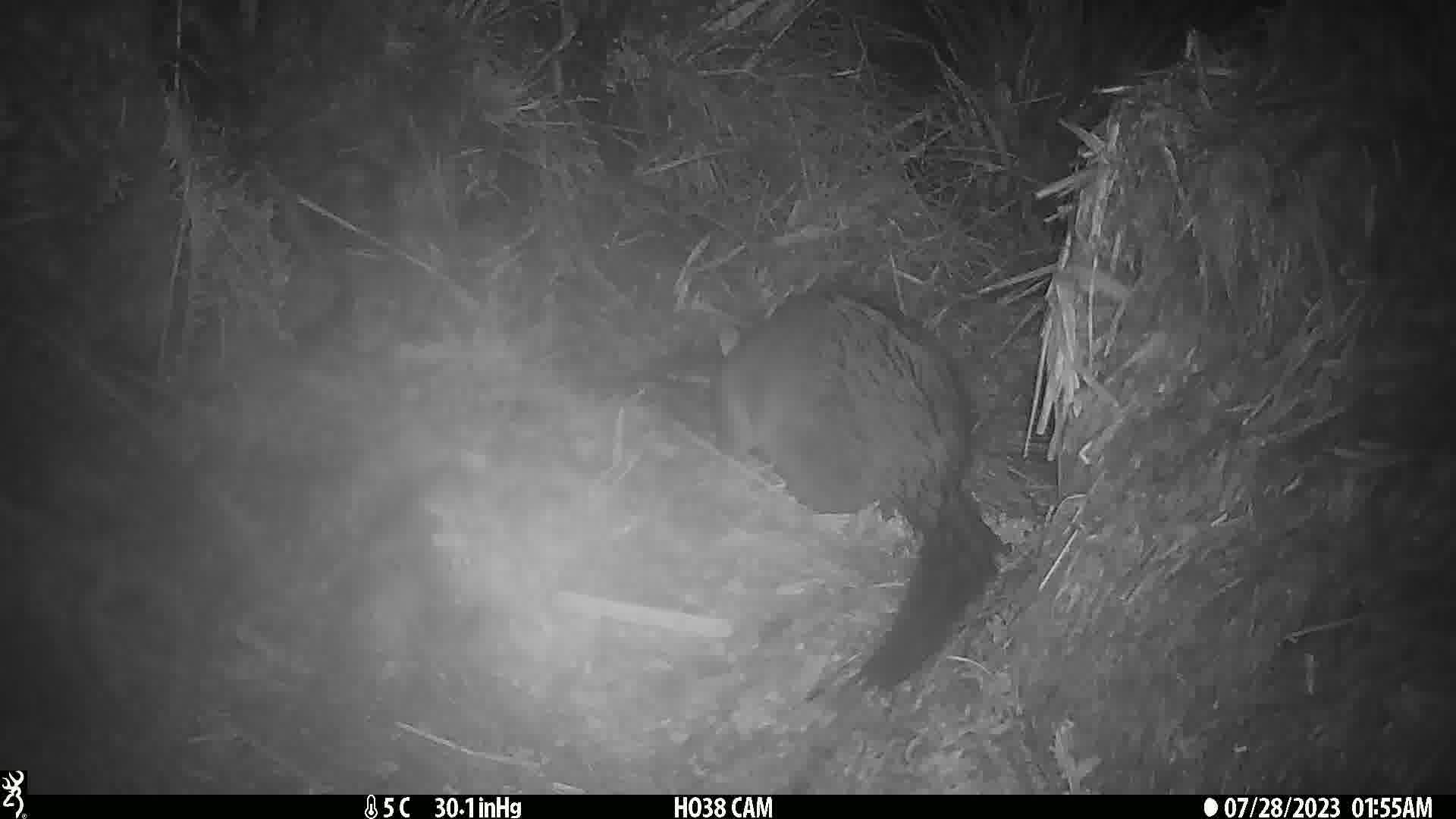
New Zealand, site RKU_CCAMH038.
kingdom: Animalia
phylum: Chordata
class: Mammalia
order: Diprotodontia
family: Phalangeridae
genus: Trichosurus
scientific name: Trichosurus vulpecula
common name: common brushtail possum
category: possum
Possum (common brushtail possum) (Trichosurus vulpecula).